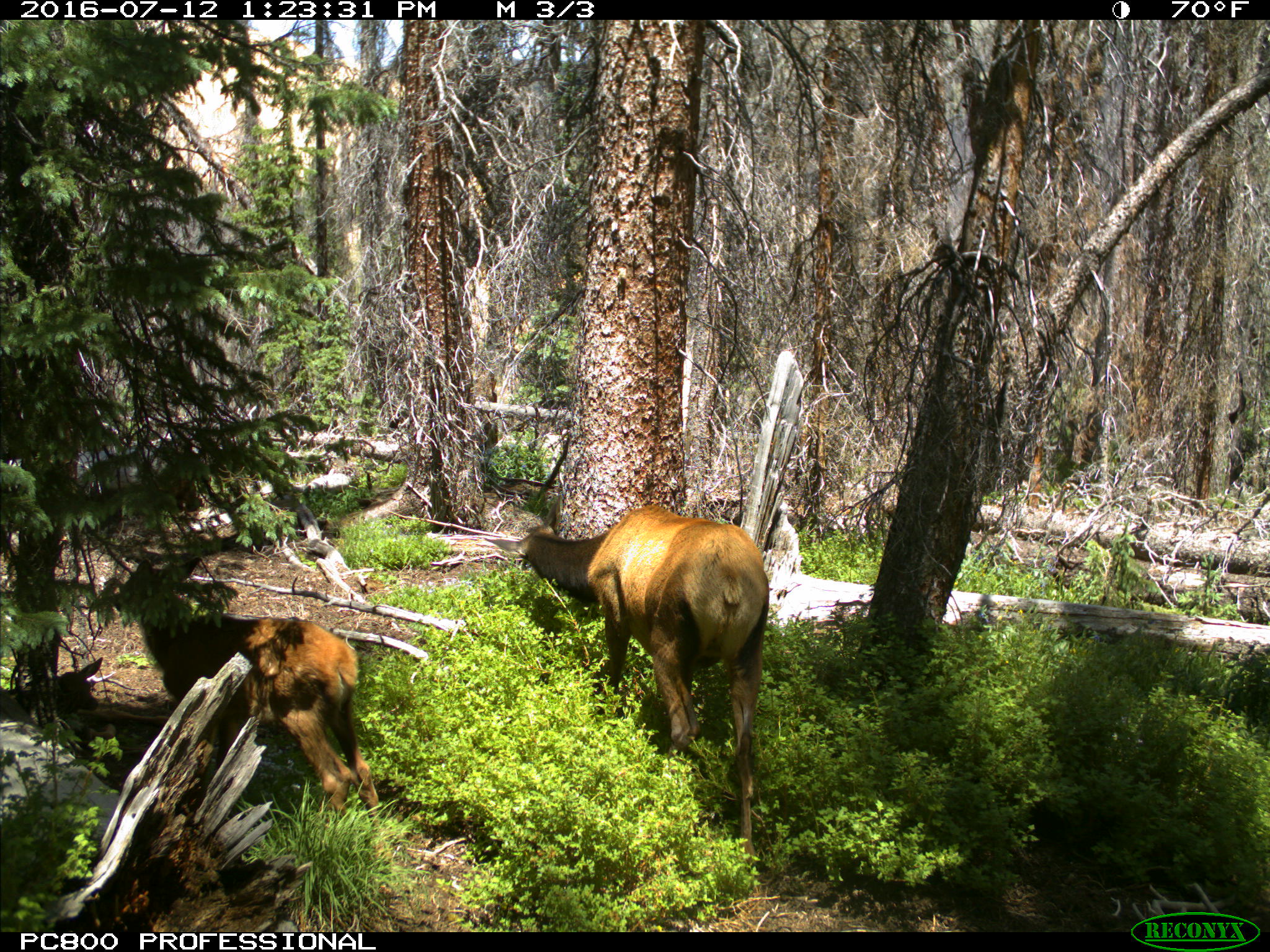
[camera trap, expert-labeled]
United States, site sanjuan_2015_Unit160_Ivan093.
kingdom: Animalia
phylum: Chordata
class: Mammalia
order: Artiodactyla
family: Cervidae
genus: Cervus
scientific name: Cervus elaphus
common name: red deer